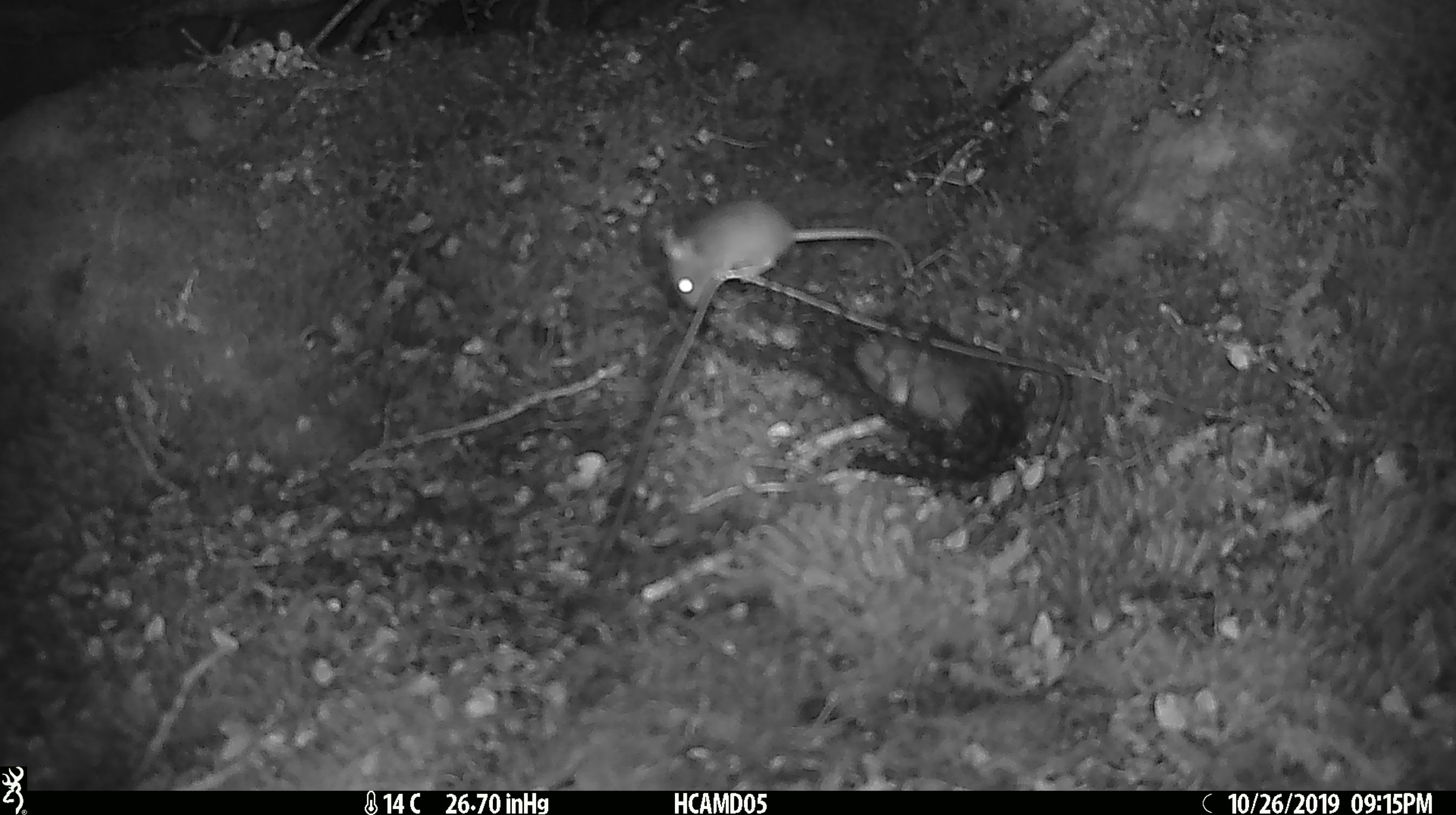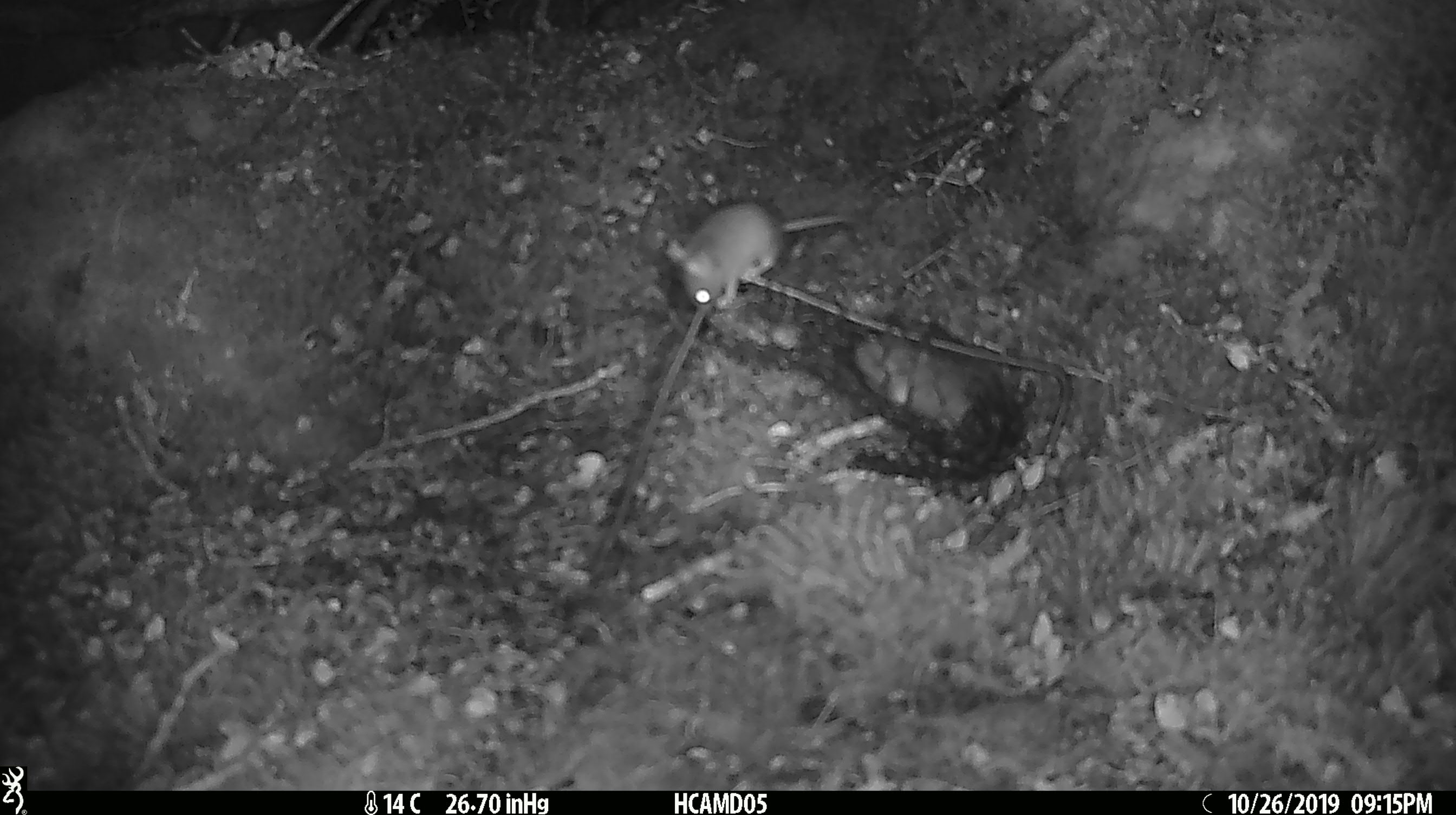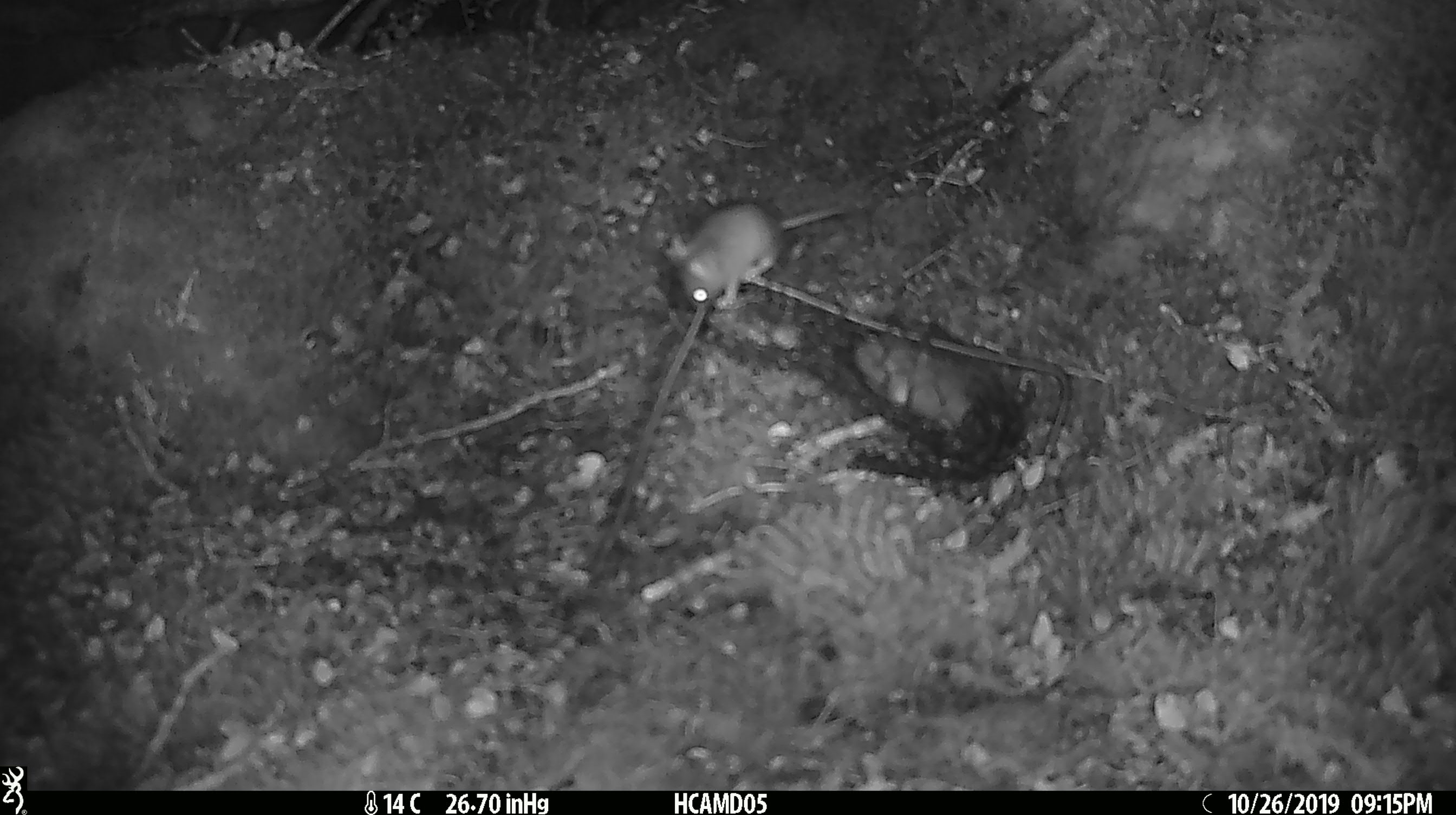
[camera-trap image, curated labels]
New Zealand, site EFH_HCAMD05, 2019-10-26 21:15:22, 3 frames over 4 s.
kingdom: Animalia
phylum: Chordata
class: Mammalia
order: Rodentia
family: Muridae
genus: Mus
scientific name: Mus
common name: mouse